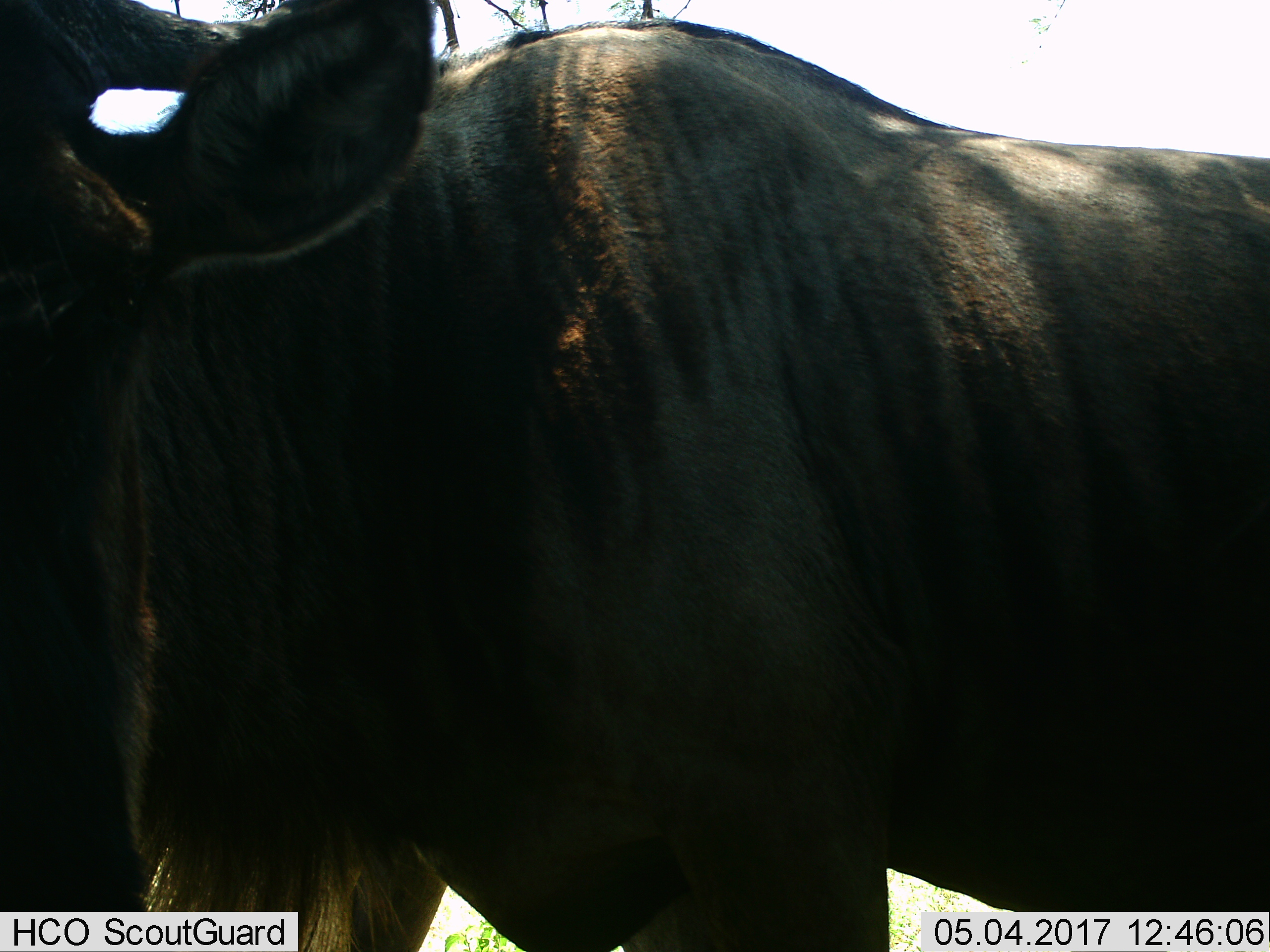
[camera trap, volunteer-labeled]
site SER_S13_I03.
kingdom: Animalia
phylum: Chordata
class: Mammalia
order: Artiodactyla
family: Bovidae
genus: Connochaetes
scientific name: Connochaetes taurinus taurinus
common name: blue wildebeest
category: wildebeestblue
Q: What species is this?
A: Wildebeestblue (blue wildebeest) (Connochaetes taurinus taurinus).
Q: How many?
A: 1.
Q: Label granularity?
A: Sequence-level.